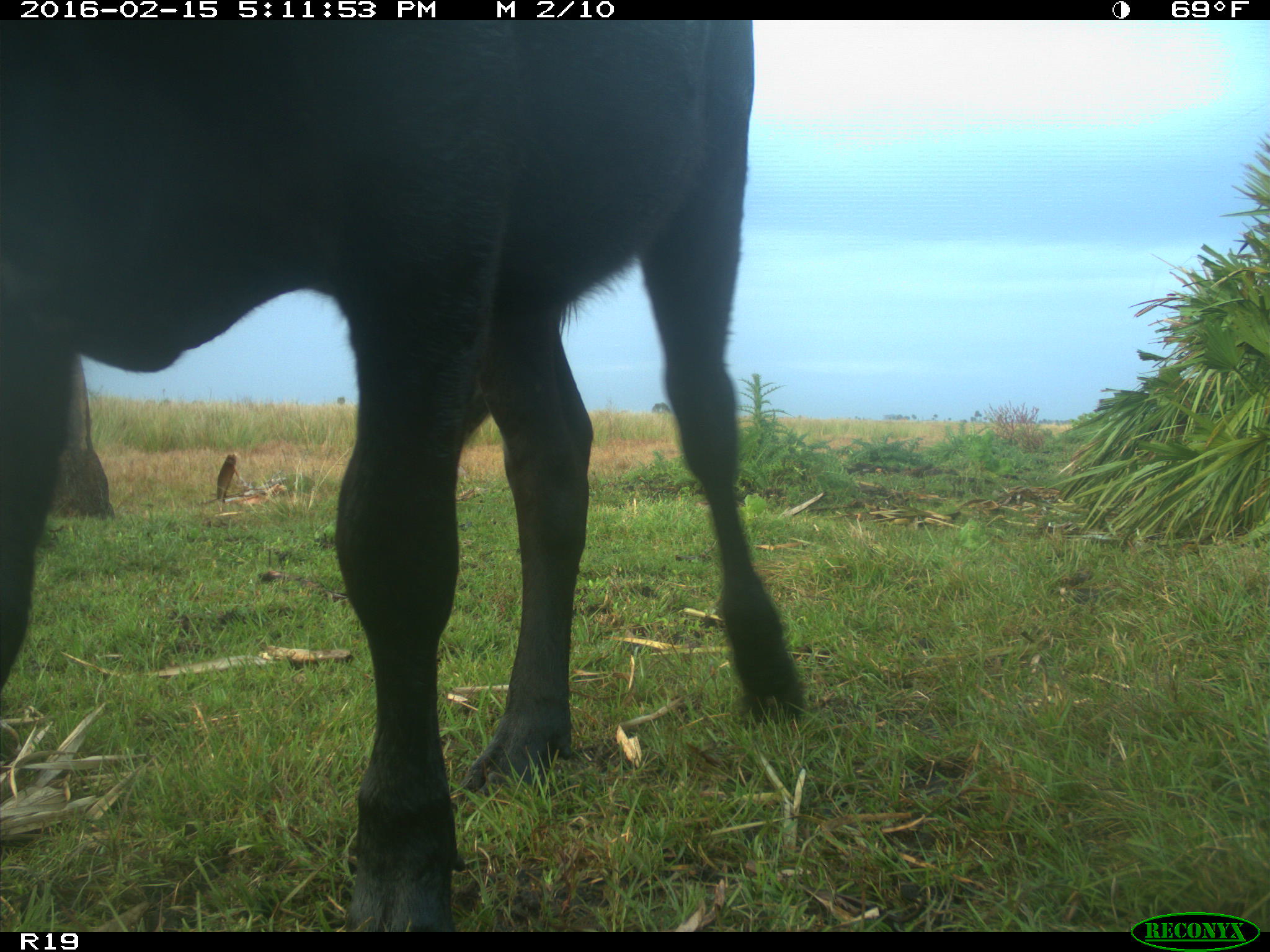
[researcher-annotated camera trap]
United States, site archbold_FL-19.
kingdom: Animalia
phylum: Chordata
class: Mammalia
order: Artiodactyla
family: Bovidae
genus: Bos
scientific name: Bos taurus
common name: domestic cow